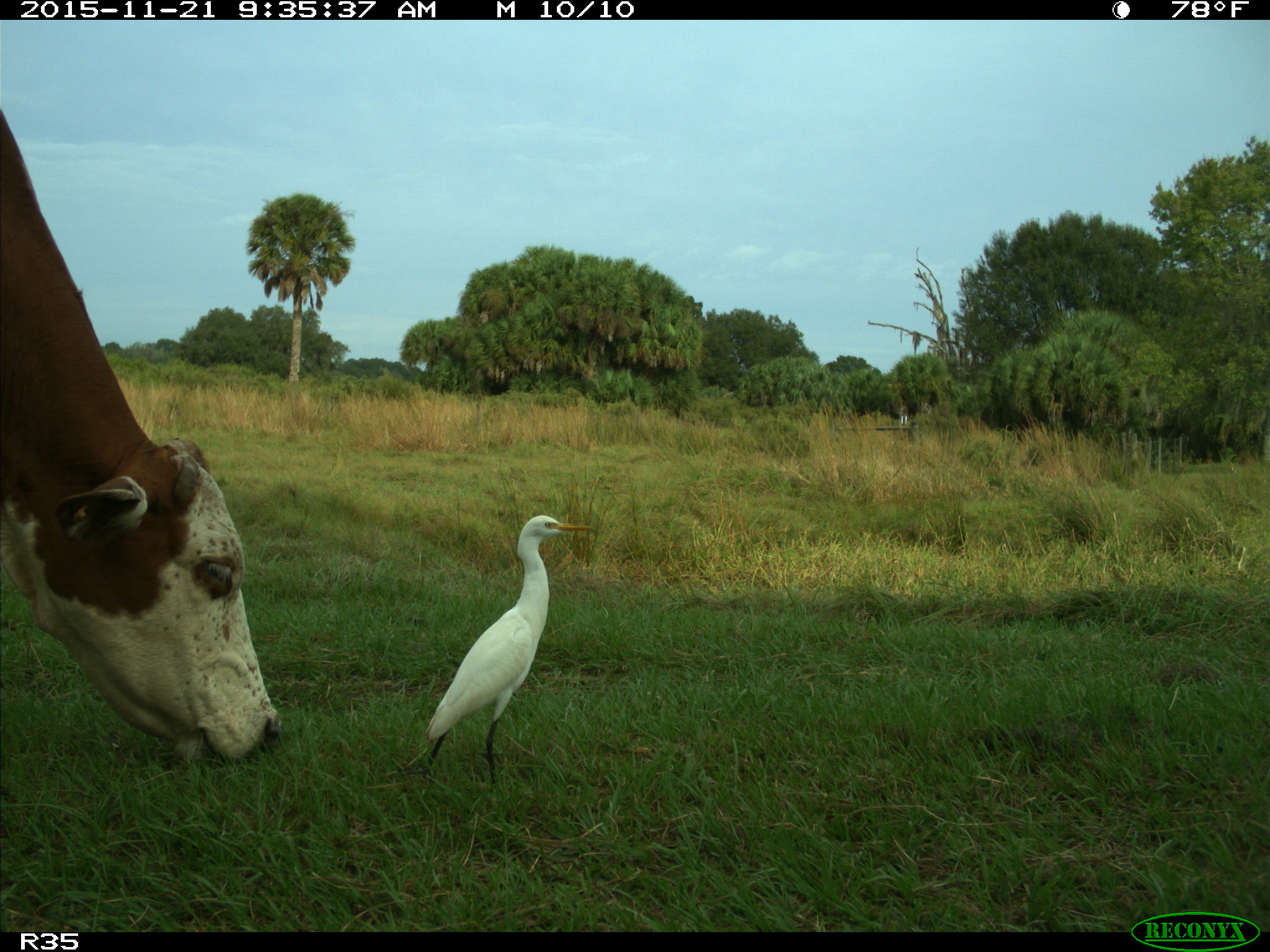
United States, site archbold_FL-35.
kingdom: Animalia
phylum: Chordata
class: Mammalia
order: Artiodactyla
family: Bovidae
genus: Bos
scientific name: Bos taurus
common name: domestic cow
Bos taurus (domestic cow).